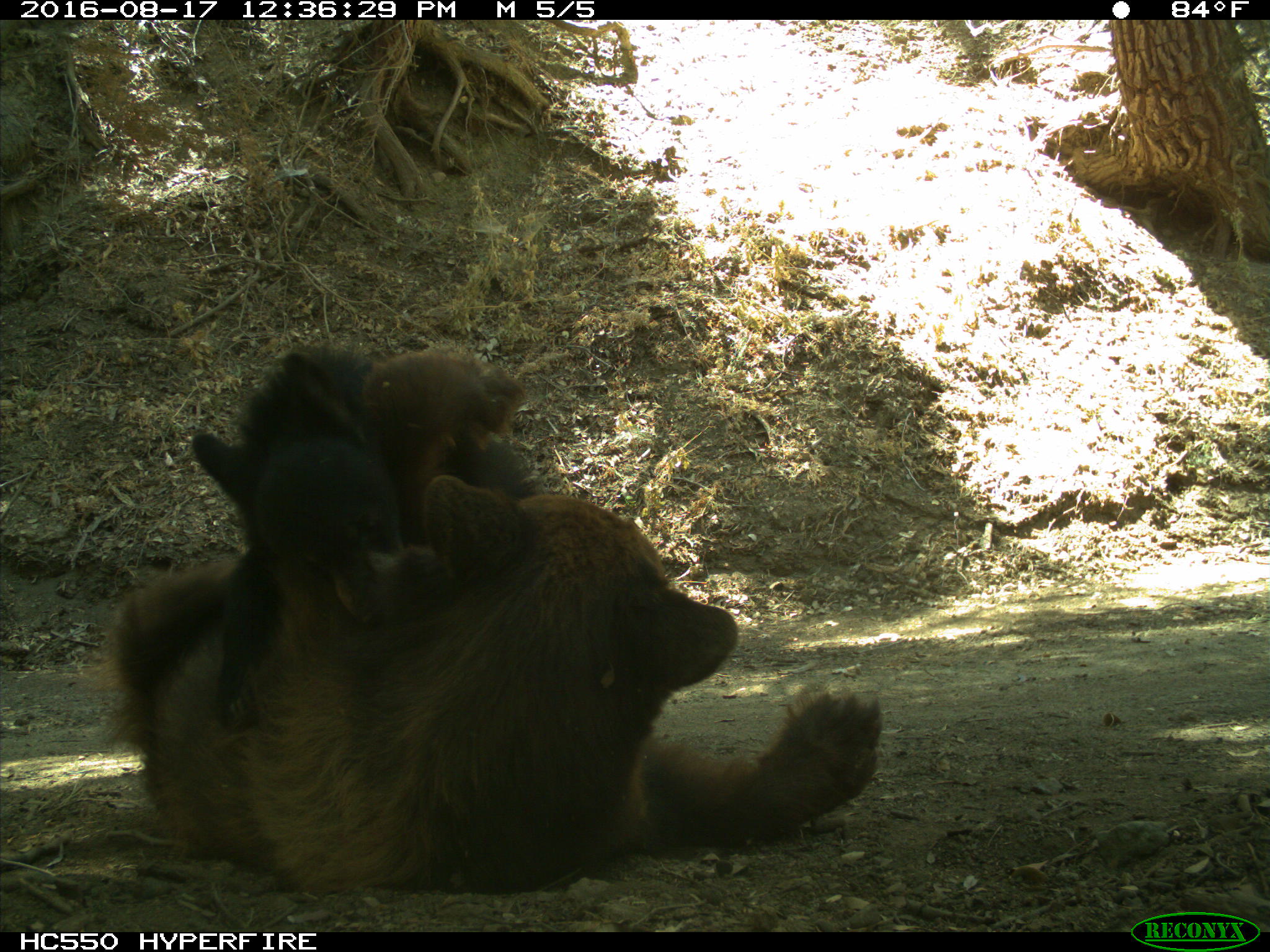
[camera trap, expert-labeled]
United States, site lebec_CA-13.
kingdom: Animalia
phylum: Chordata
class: Mammalia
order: Carnivora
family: Ursidae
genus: Ursus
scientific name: Ursus americanus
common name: american black bear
Ursus americanus (american black bear).